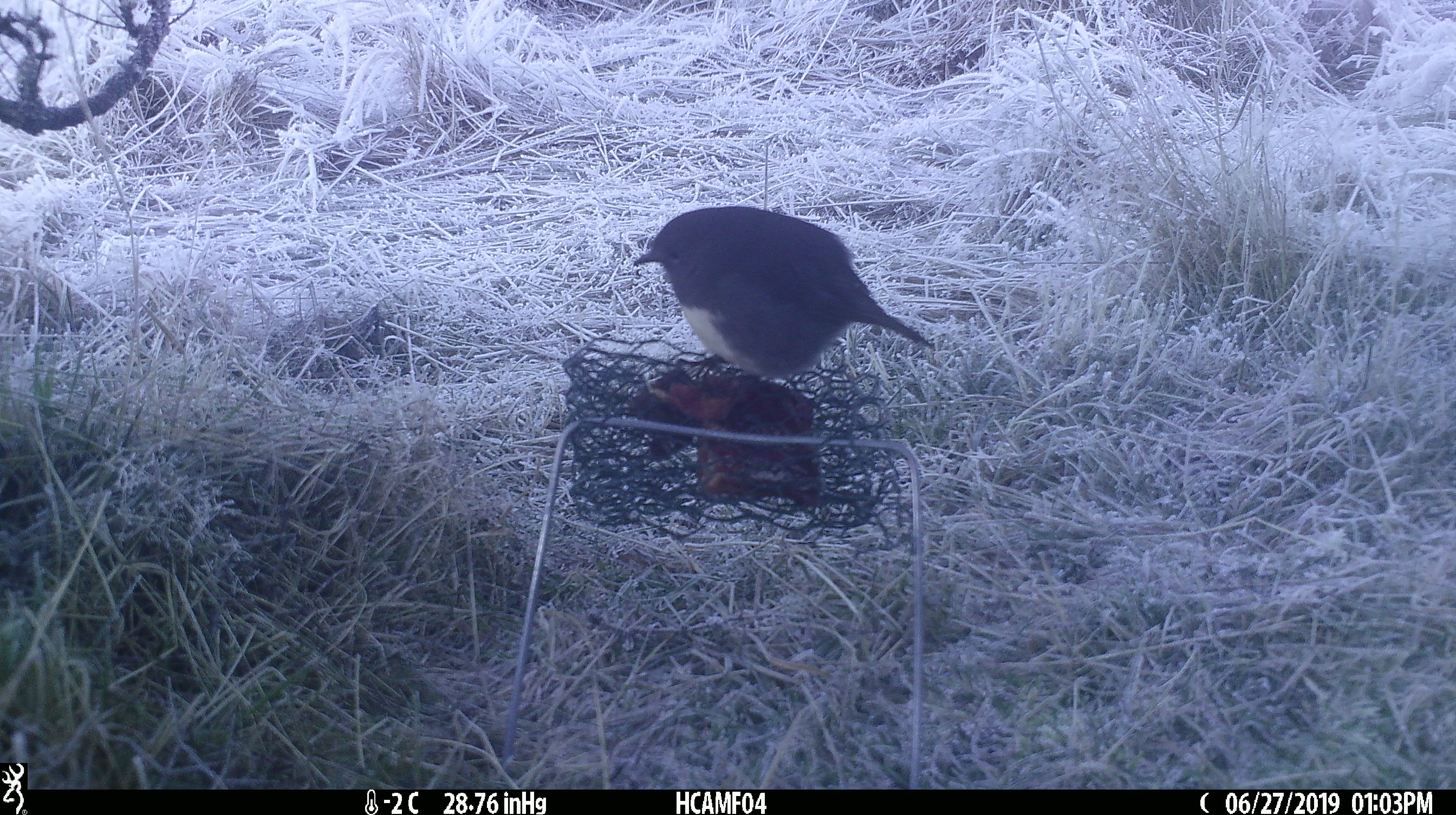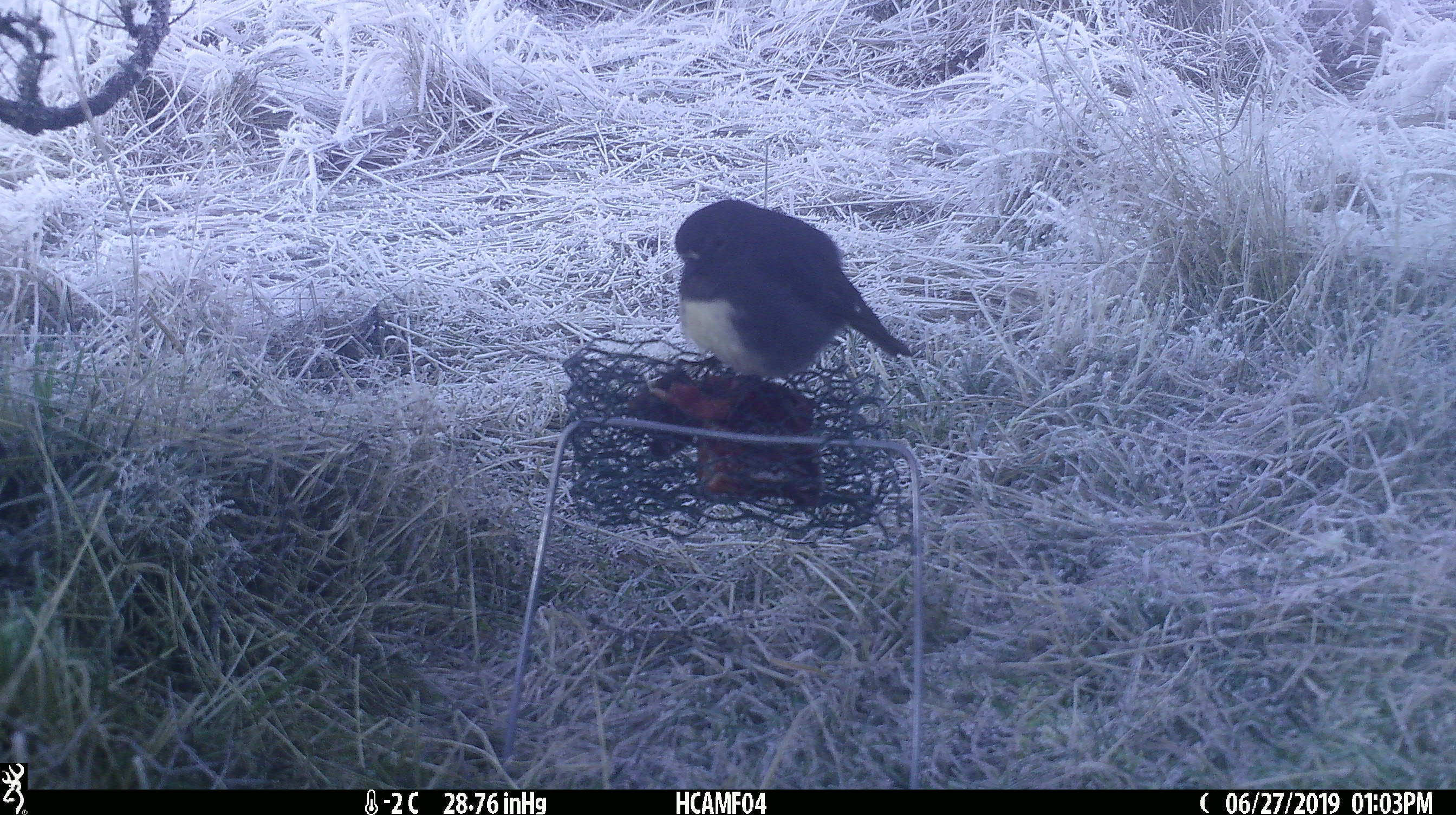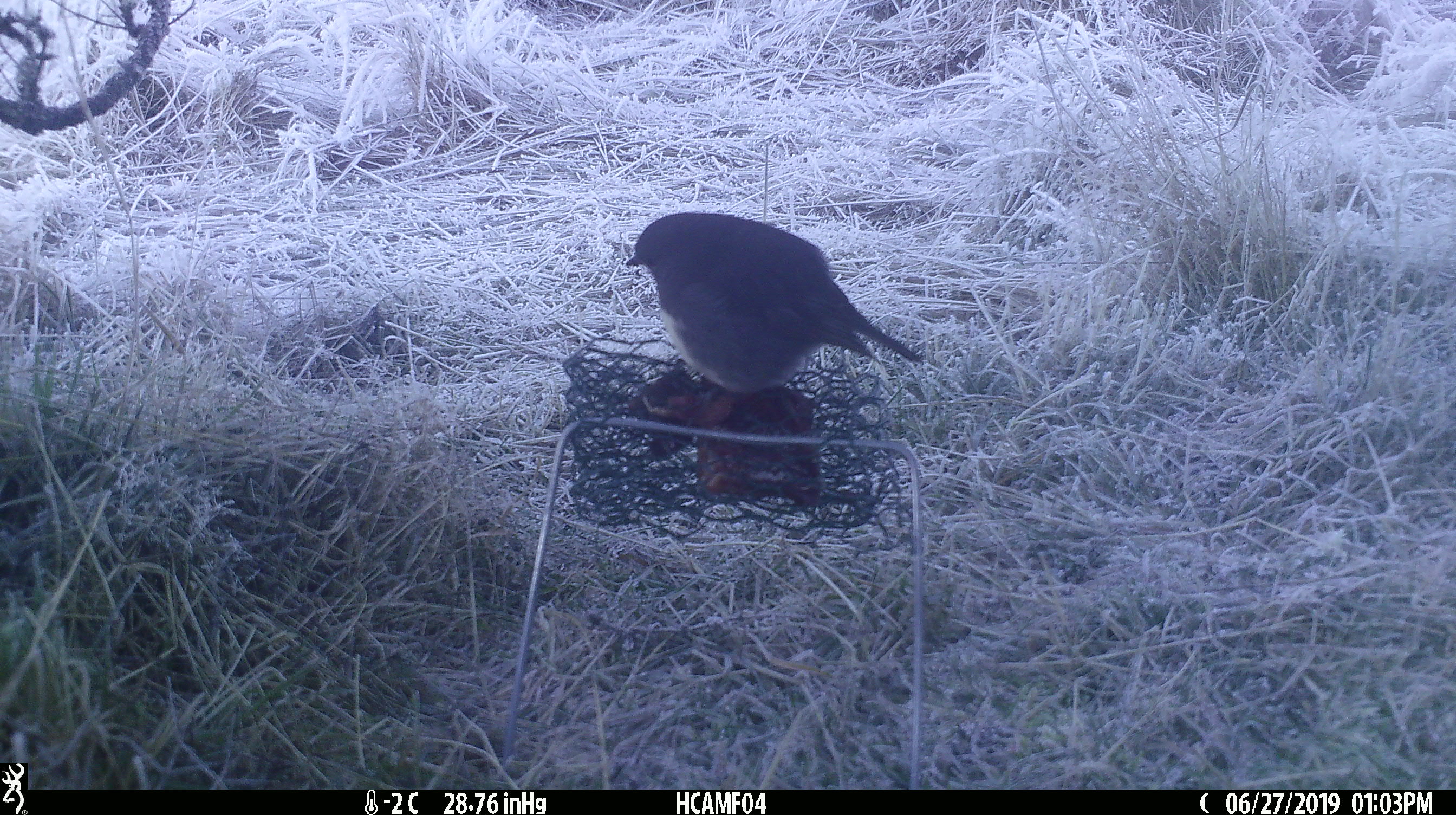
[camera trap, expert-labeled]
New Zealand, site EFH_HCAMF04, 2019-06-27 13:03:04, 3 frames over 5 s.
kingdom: Animalia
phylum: Chordata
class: Aves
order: Passeriformes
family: Petroicidae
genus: Petroica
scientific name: Petroica australis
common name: new zealand robin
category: robin